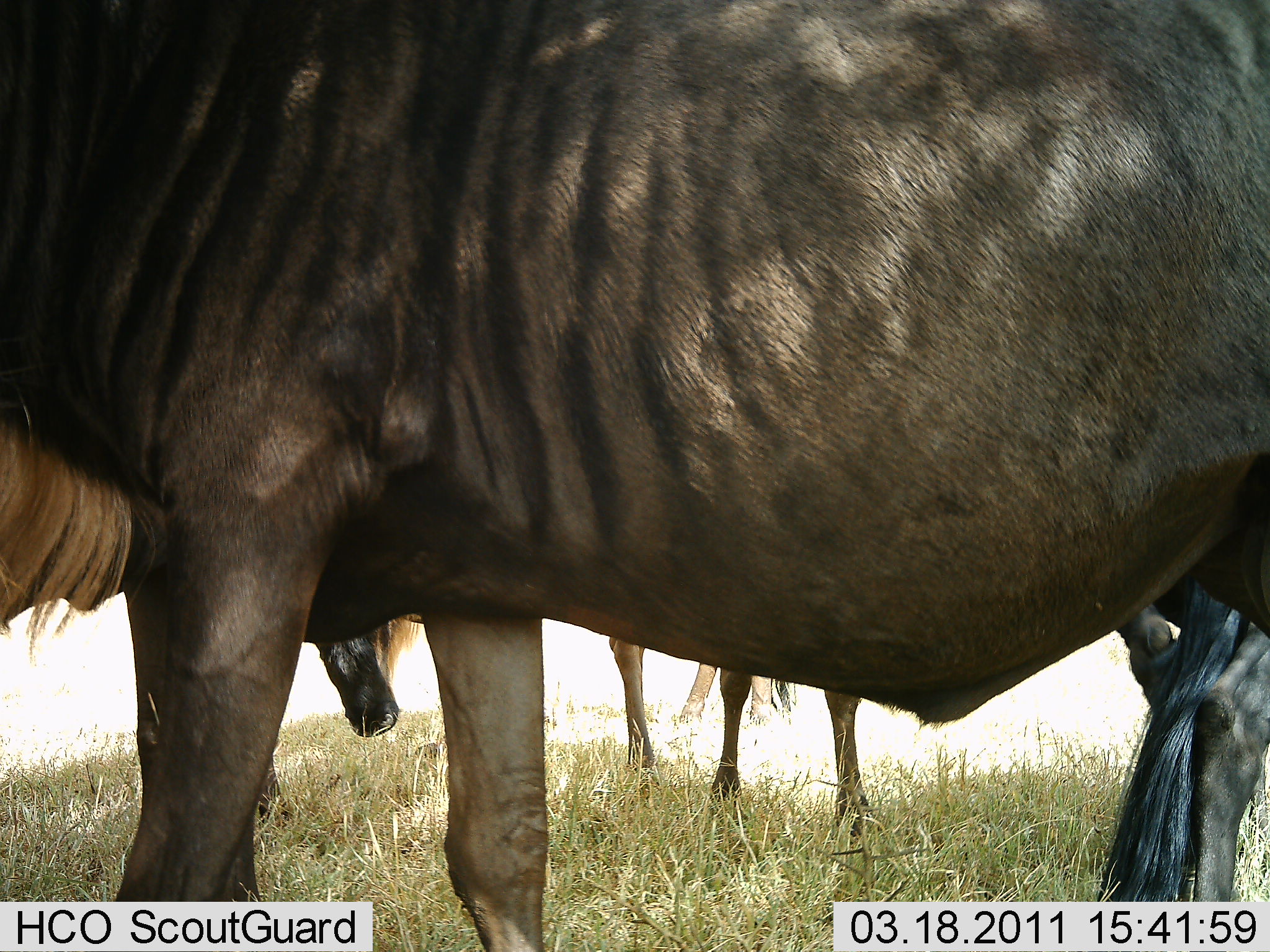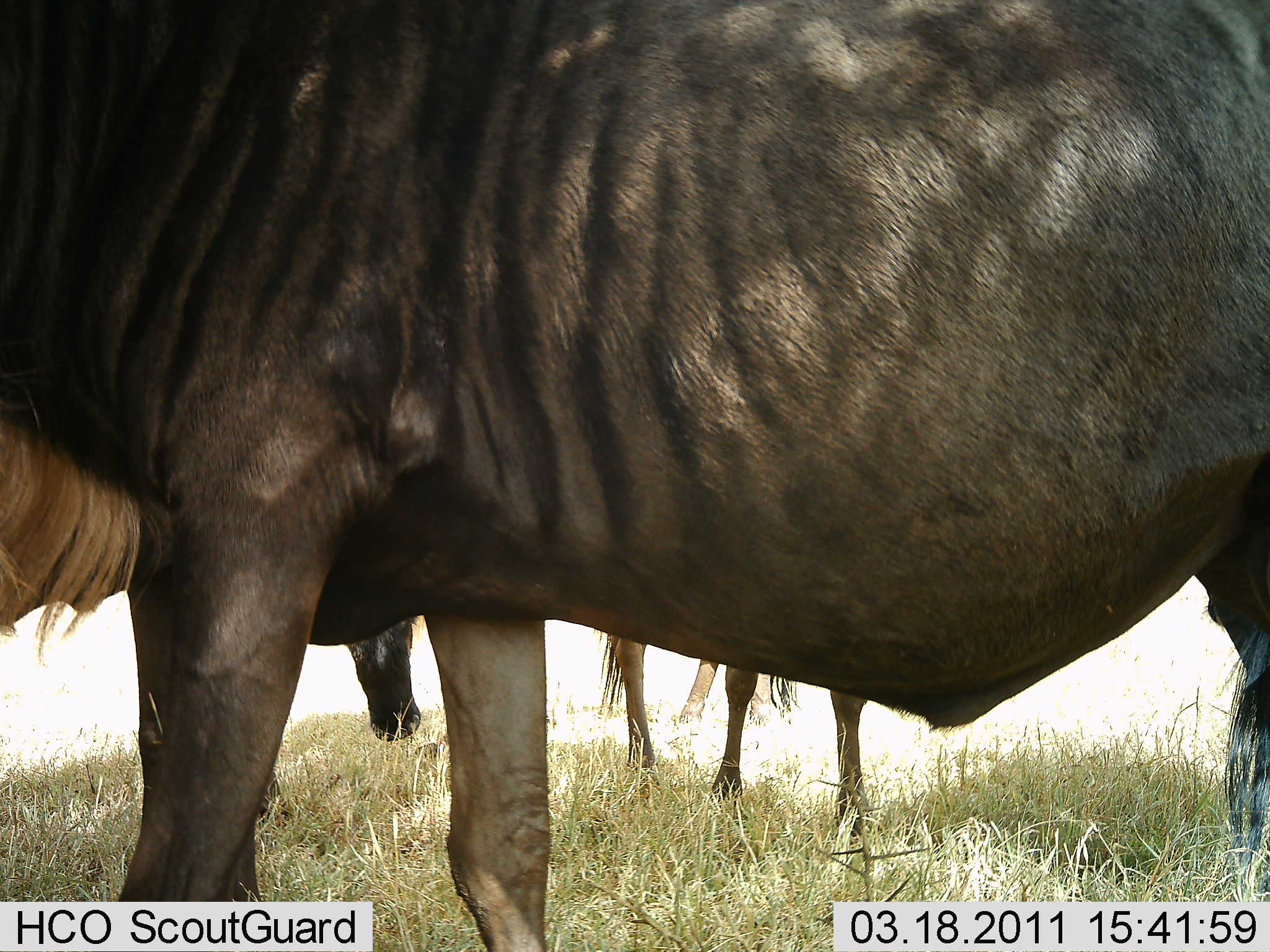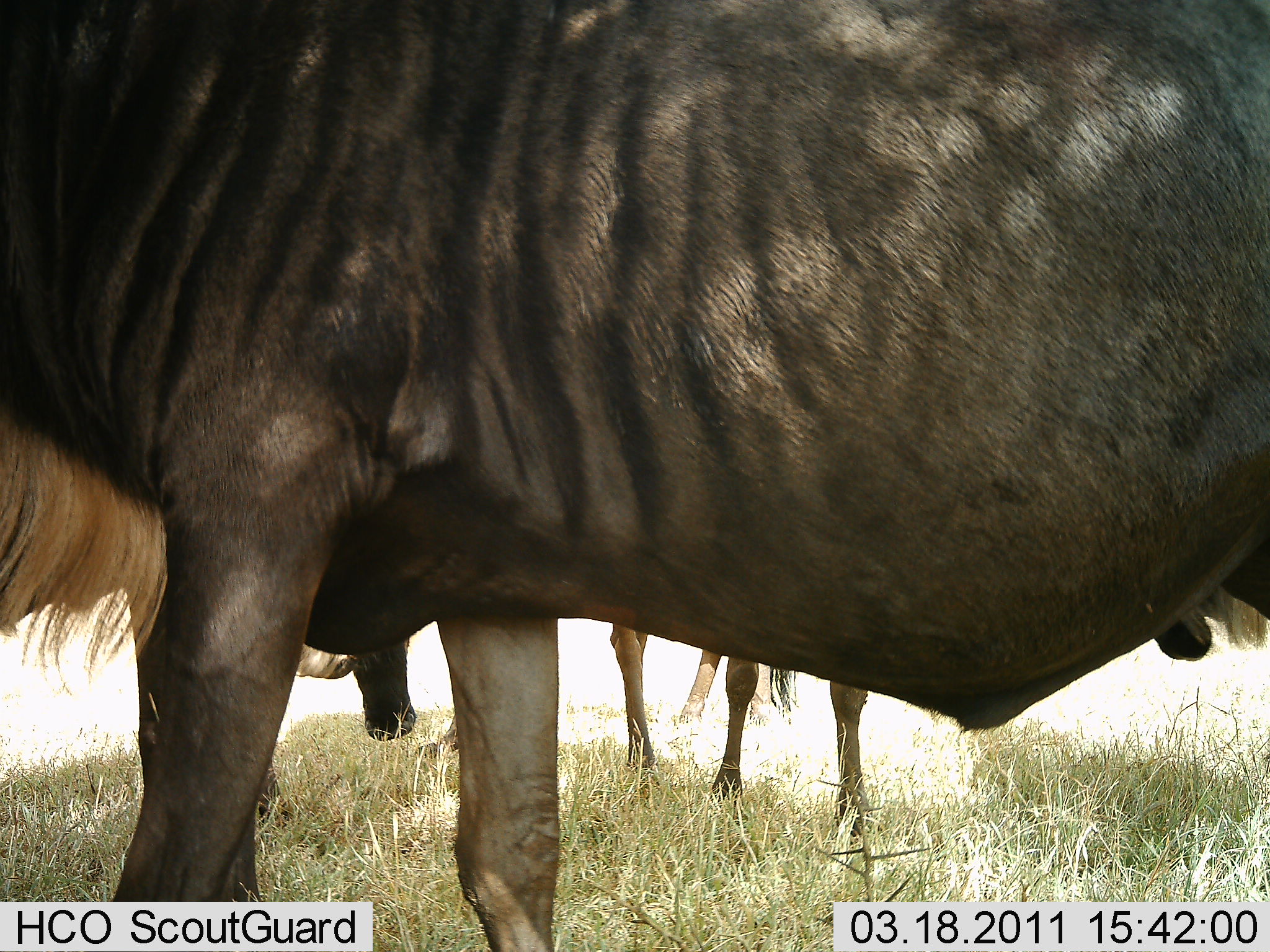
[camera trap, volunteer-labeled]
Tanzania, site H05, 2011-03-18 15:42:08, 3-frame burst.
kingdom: Animalia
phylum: Chordata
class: Mammalia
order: Artiodactyla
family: Bovidae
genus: Connochaetes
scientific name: Connochaetes taurinus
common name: blue wildebeest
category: wildebeest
Wildebeest (blue wildebeest) (Connochaetes taurinus), count 3. Behavior (volunteer vote fractions): standing 80%, resting 0%, moving 10%, interacting 0%. Young present (vote fraction): 0%. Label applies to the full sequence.